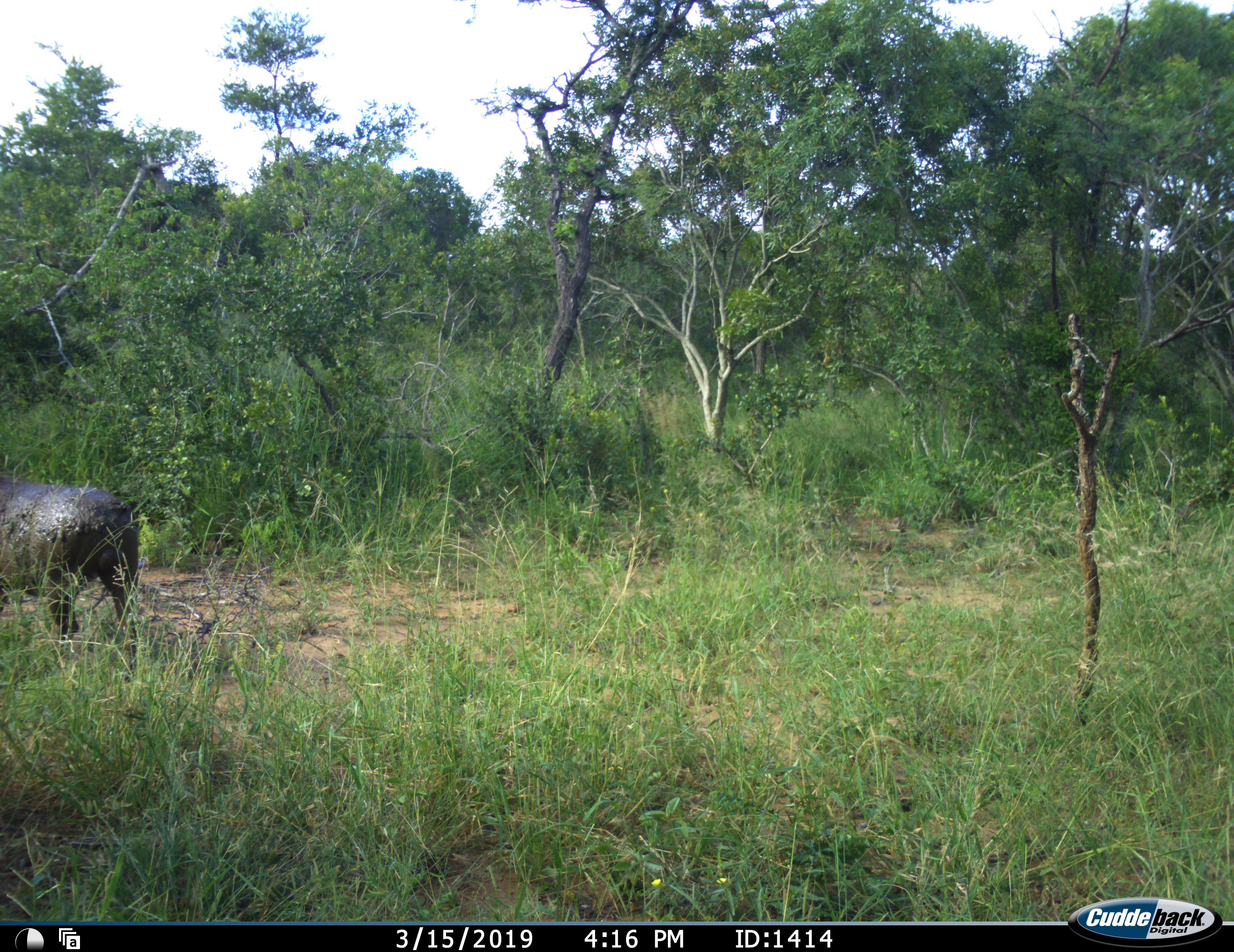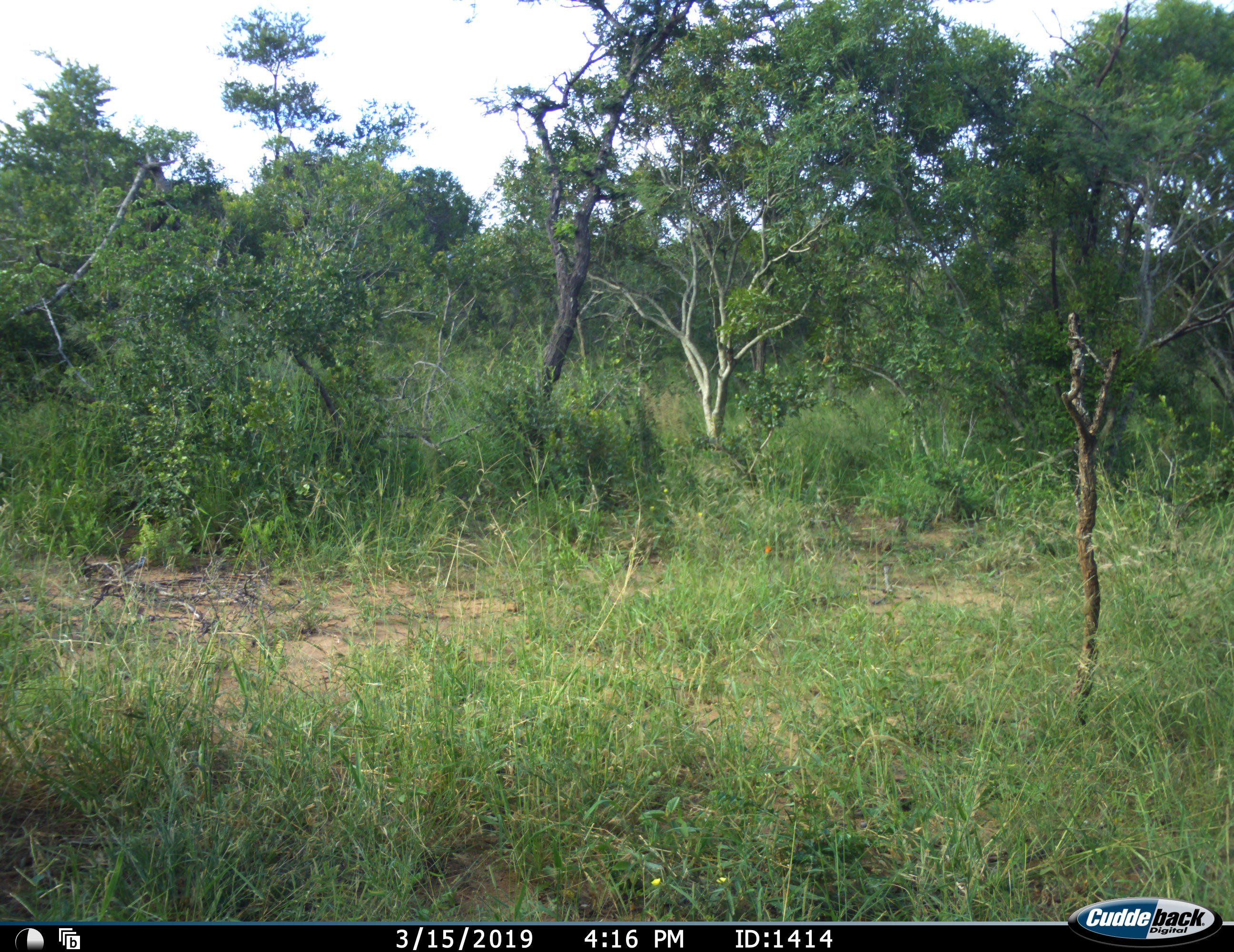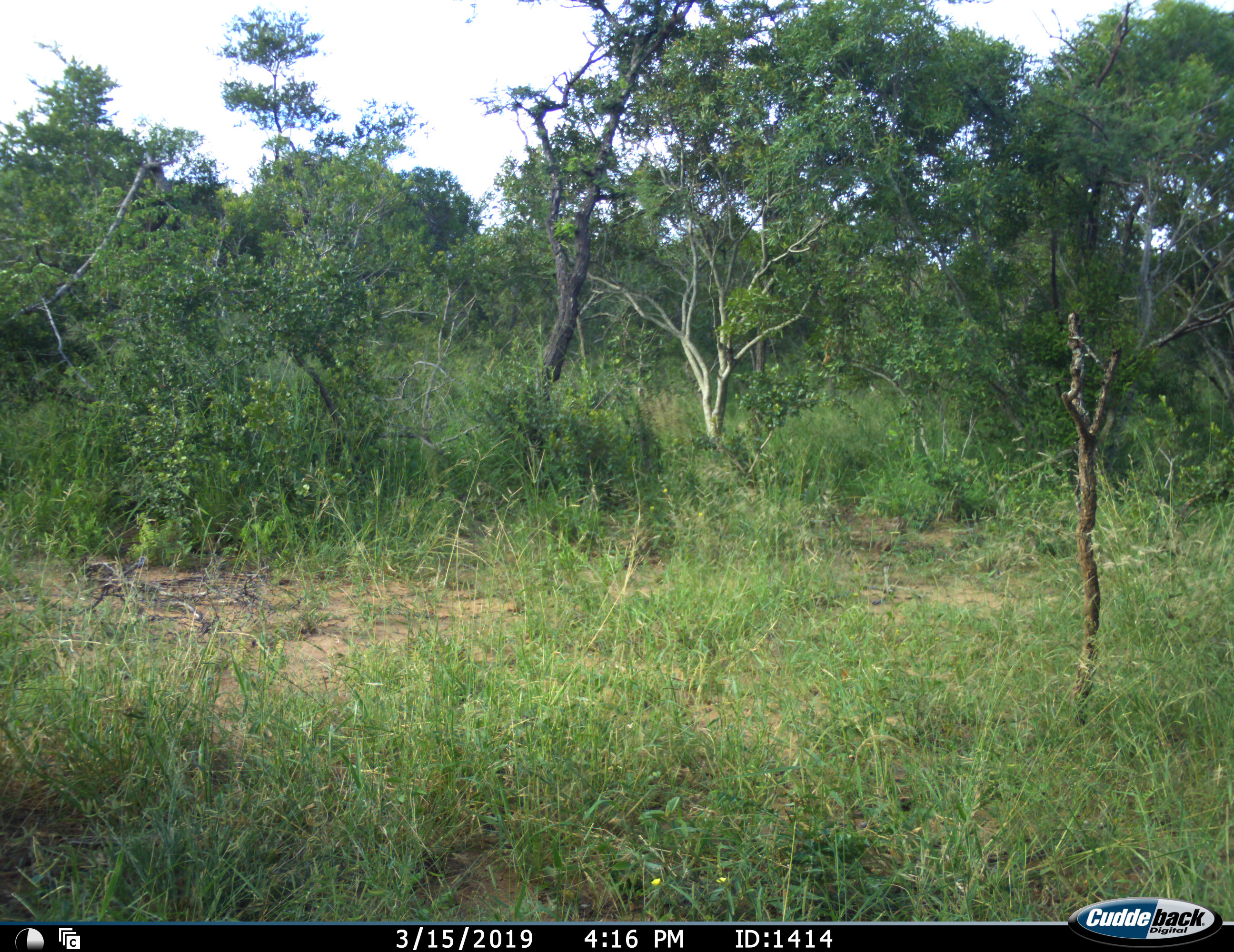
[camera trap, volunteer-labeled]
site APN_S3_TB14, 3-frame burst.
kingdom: Animalia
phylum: Chordata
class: Mammalia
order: Artiodactyla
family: Suidae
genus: Phacochoerus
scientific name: Phacochoerus africanus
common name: warthog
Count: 1.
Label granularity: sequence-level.